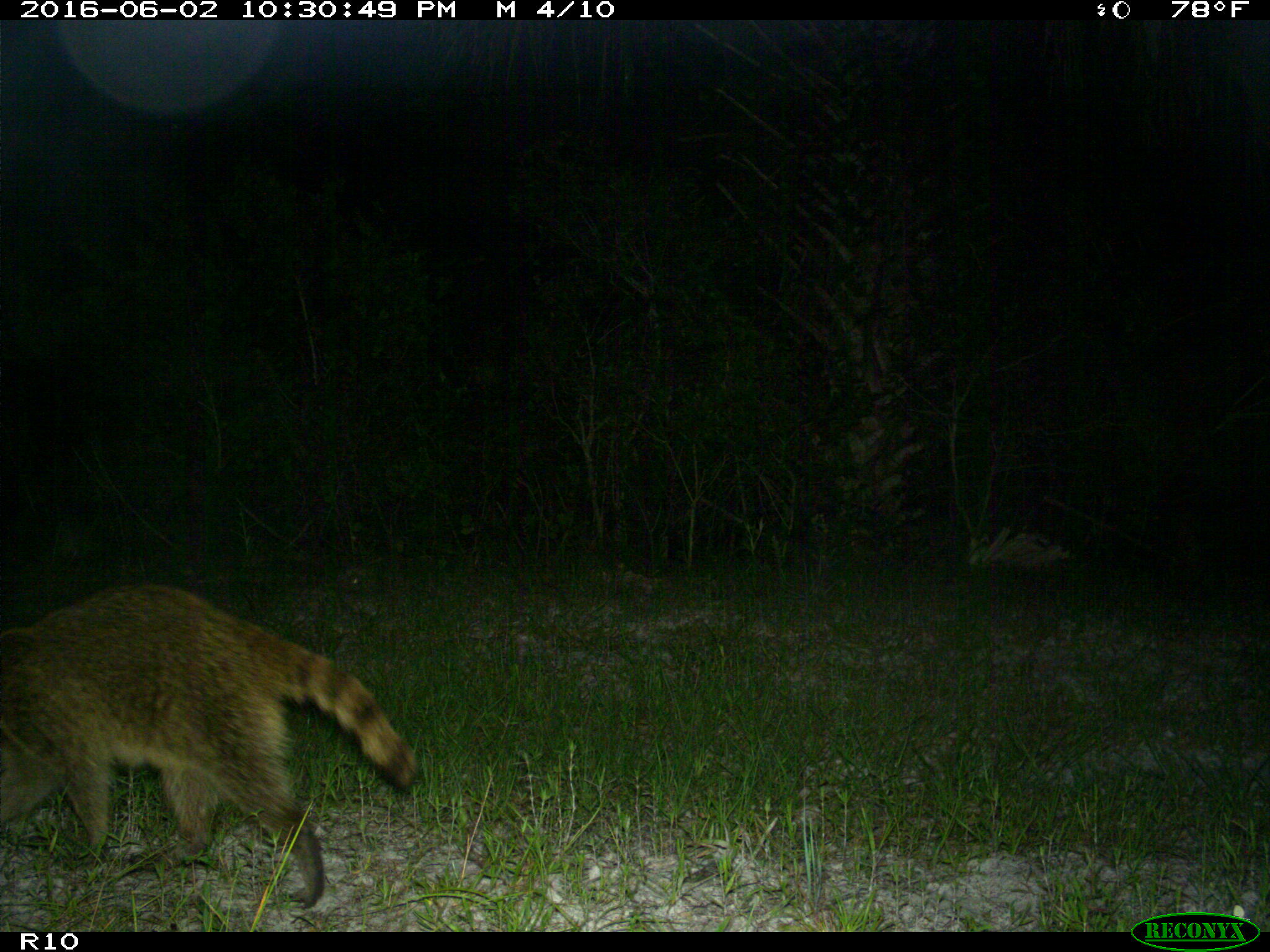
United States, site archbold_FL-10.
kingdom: Animalia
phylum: Chordata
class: Mammalia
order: Carnivora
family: Procyonidae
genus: Procyon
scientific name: Procyon lotor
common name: common raccoon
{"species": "Procyon lotor (common raccoon)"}